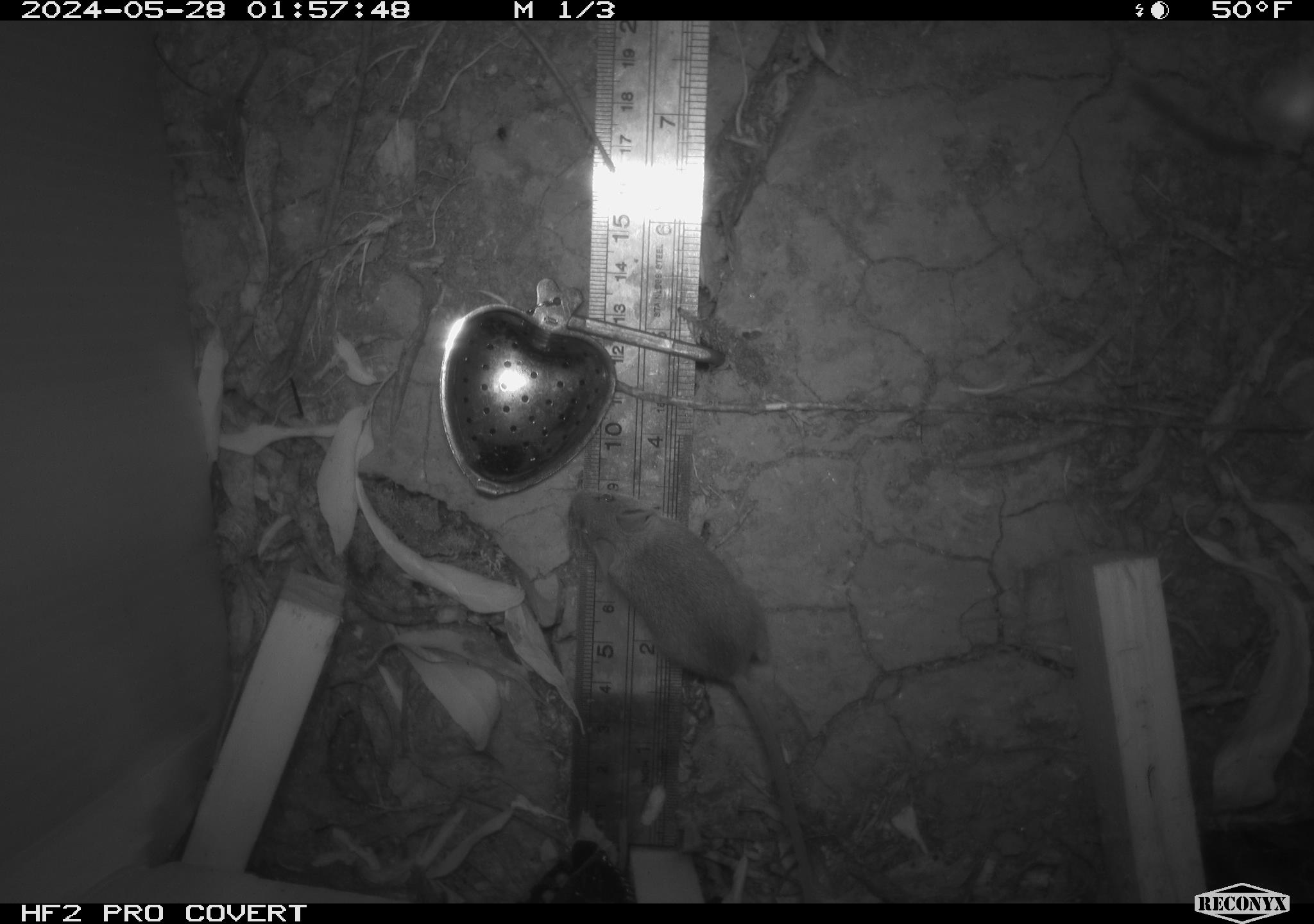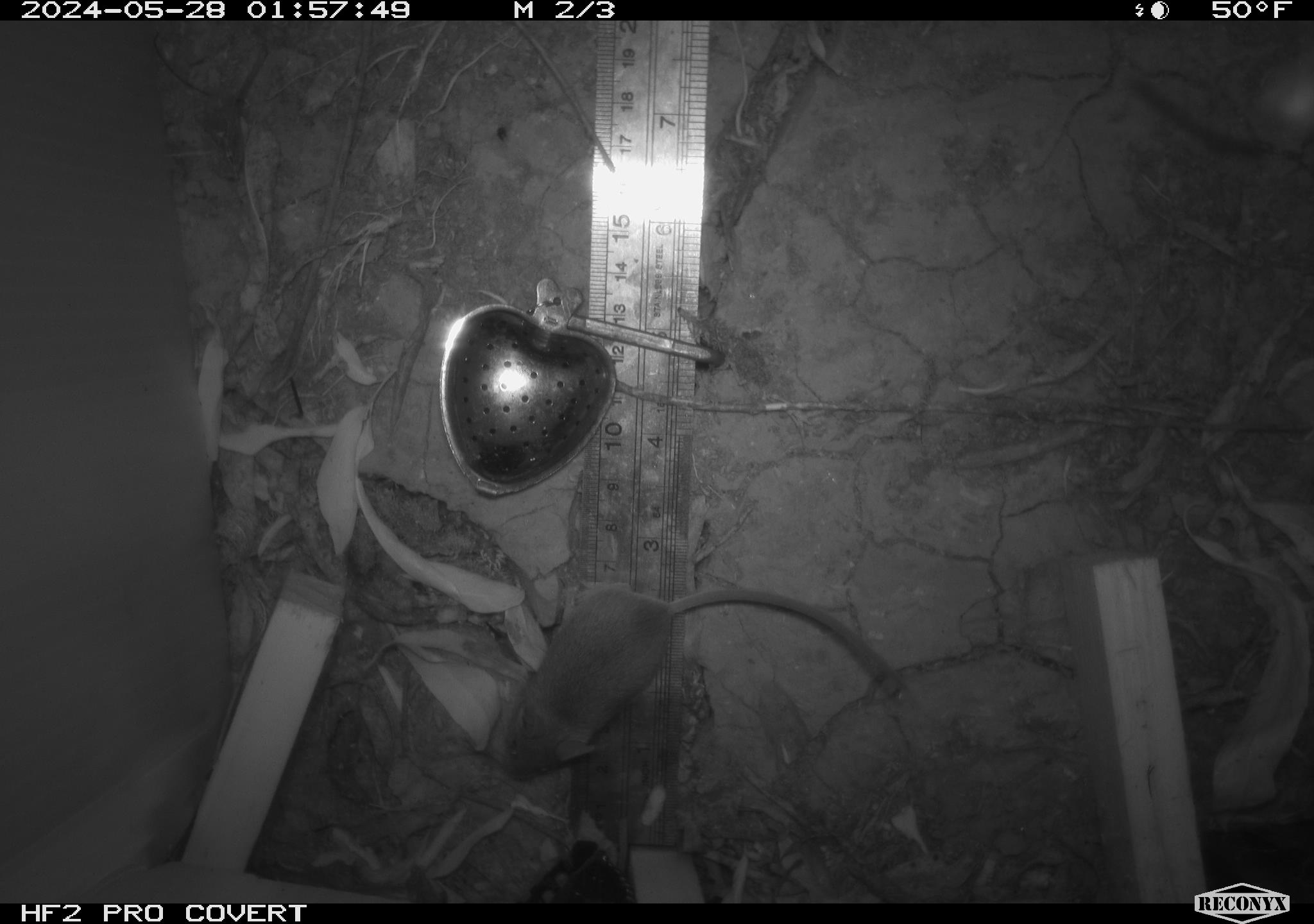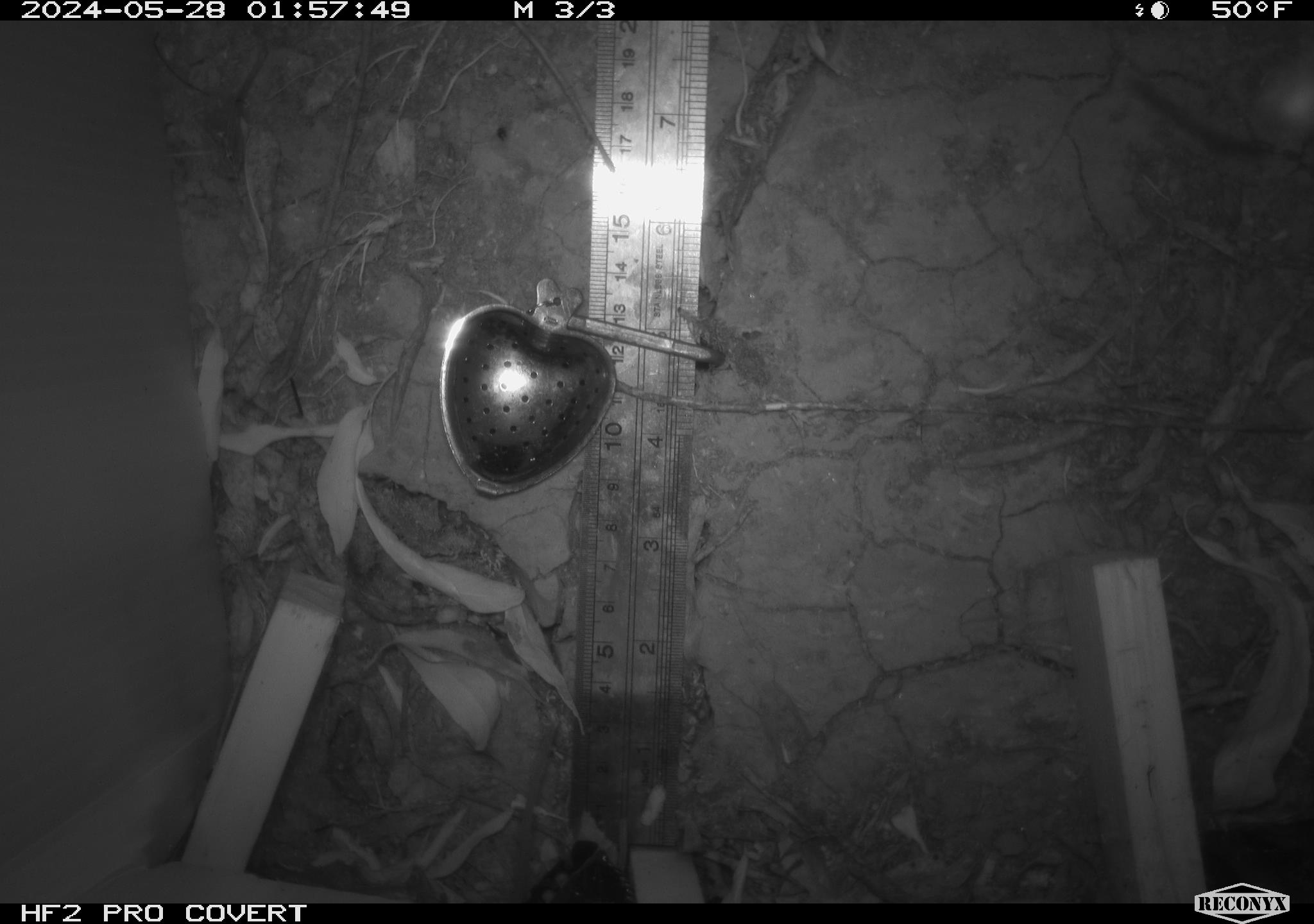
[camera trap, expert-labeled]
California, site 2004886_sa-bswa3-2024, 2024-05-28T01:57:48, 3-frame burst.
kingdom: Animalia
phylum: Chordata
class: Mammalia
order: Rodentia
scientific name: Rodentia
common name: mouse species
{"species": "mouse species (Rodentia)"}